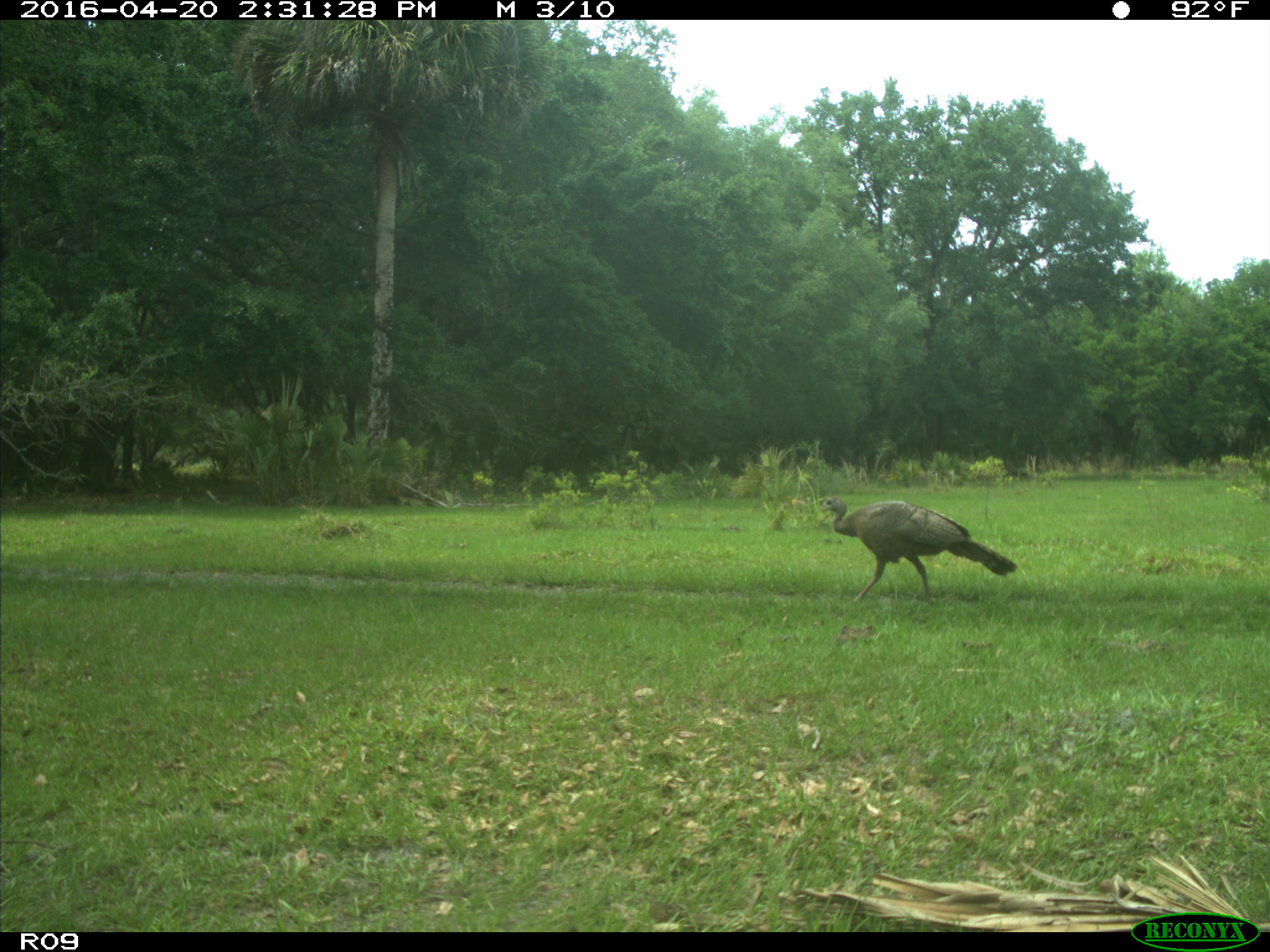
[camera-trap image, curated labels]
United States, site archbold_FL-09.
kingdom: Animalia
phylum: Chordata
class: Aves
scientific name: Aves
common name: birds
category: unidentified bird